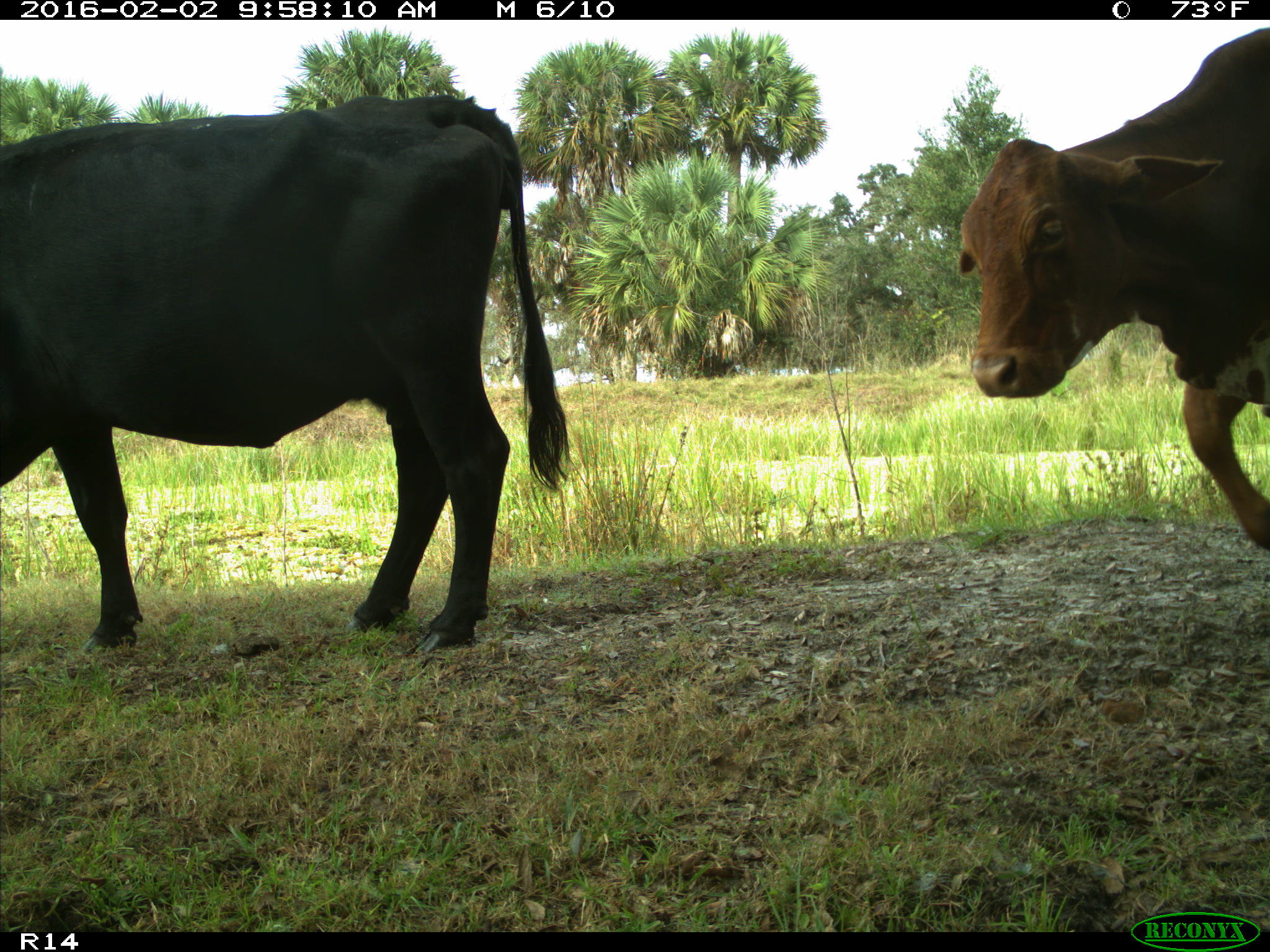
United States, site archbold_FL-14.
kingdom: Animalia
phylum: Chordata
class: Mammalia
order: Artiodactyla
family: Bovidae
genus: Bos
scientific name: Bos taurus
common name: domestic cow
Bos taurus (domestic cow).